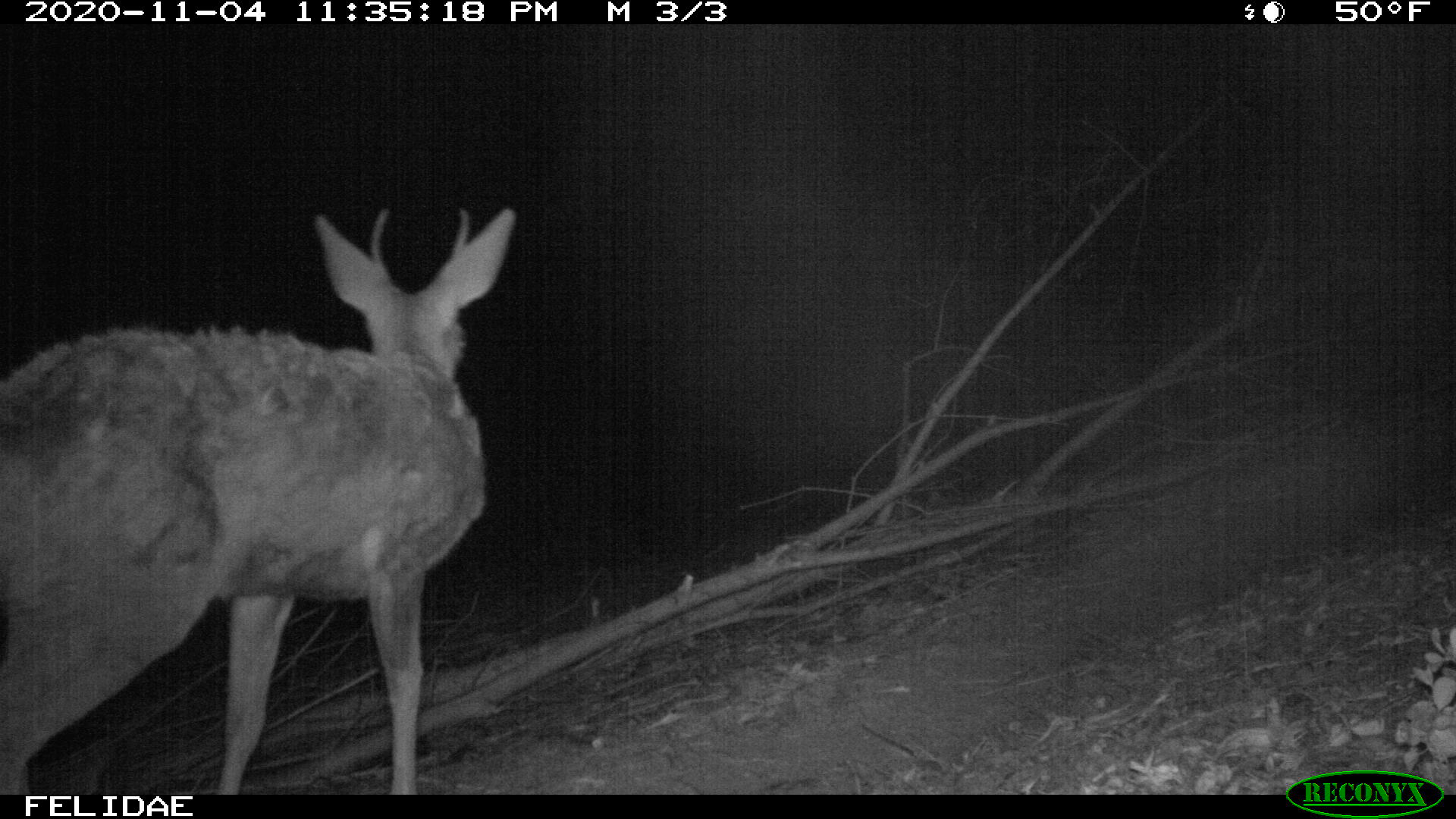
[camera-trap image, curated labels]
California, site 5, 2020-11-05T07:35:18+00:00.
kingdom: Animalia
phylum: Chordata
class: Mammalia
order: Artiodactyla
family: Cervidae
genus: Odocoileus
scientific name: Odocoileus hemionus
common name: mule deer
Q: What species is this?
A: Mule deer (Odocoileus hemionus).